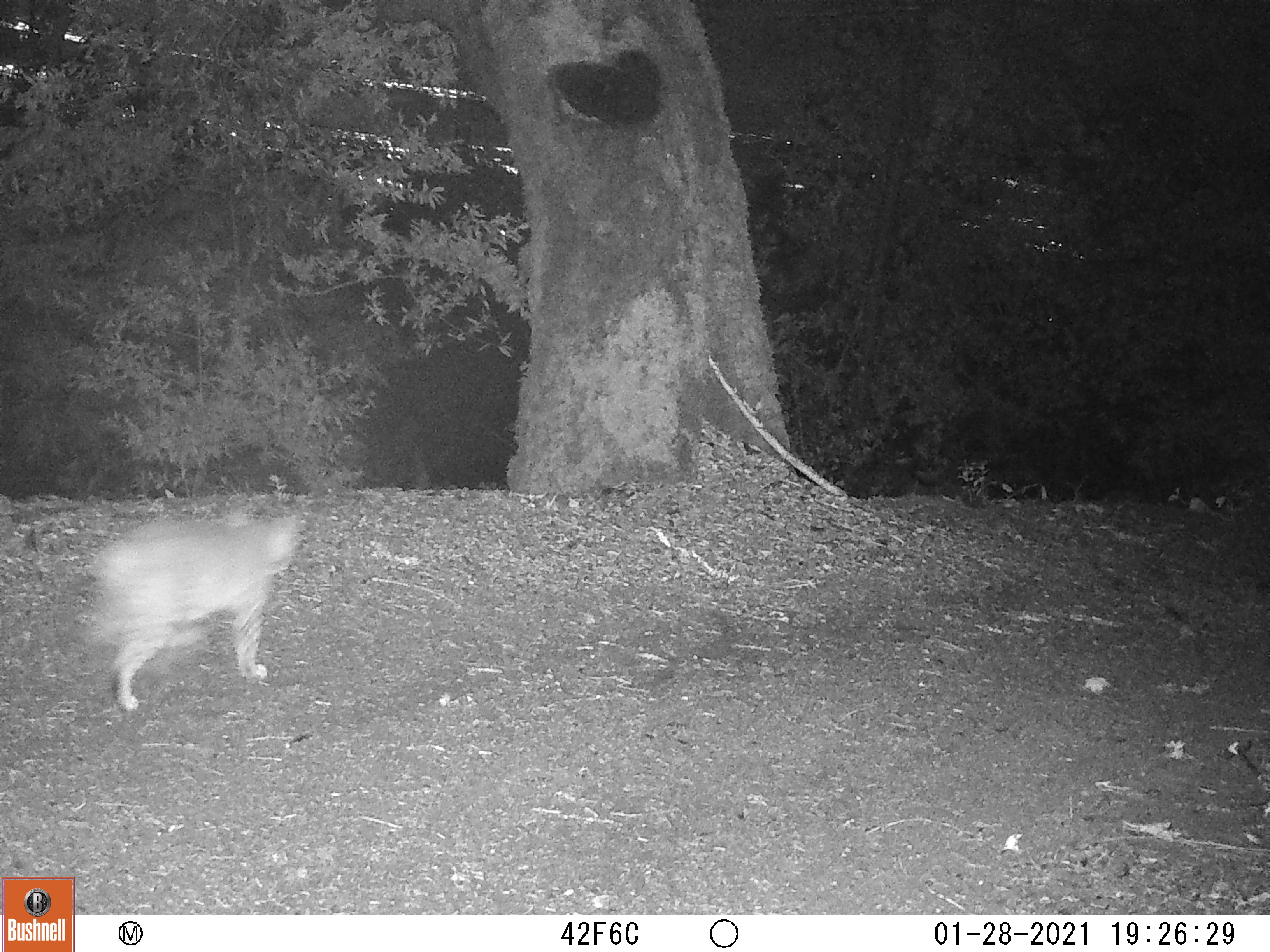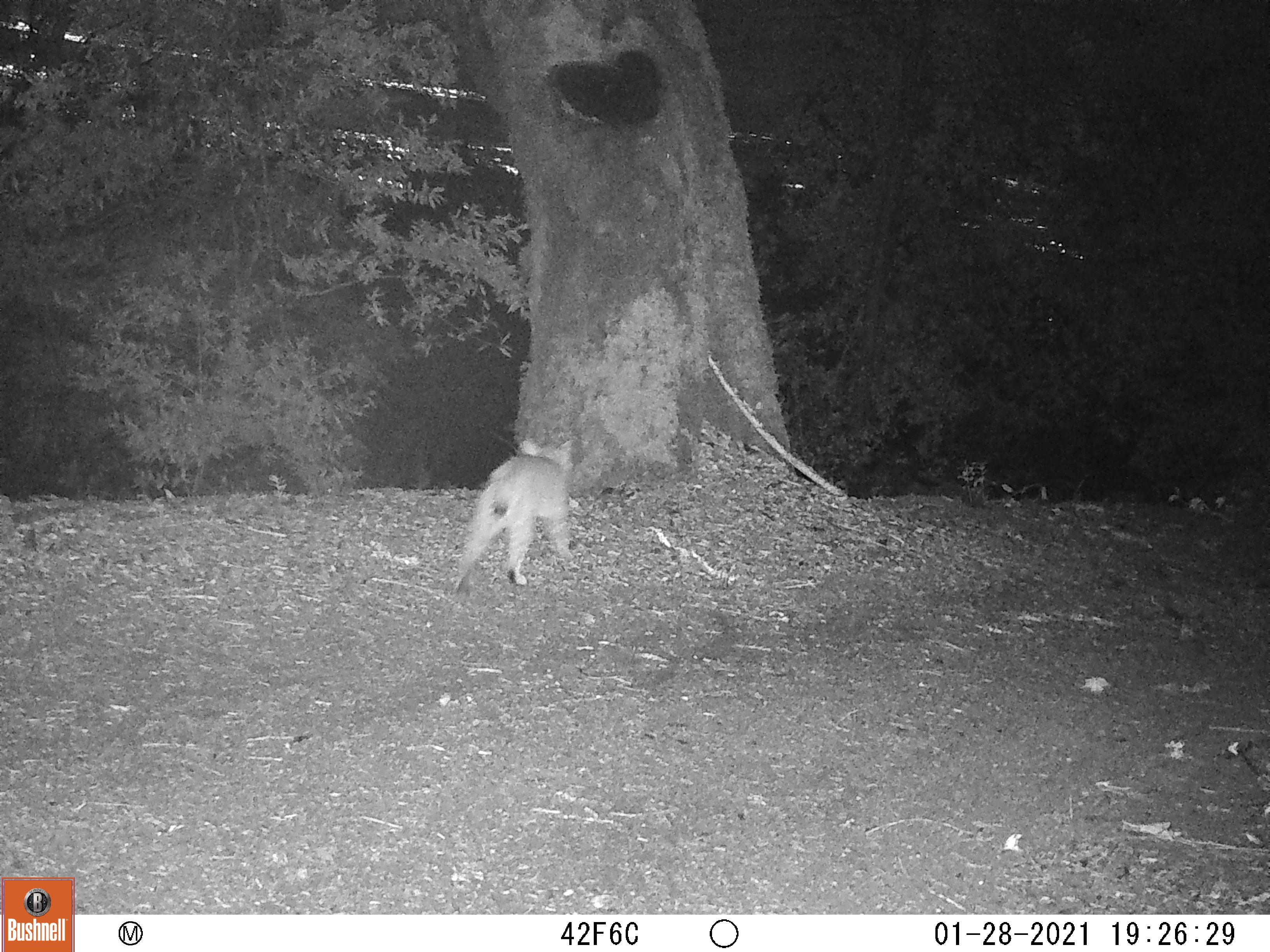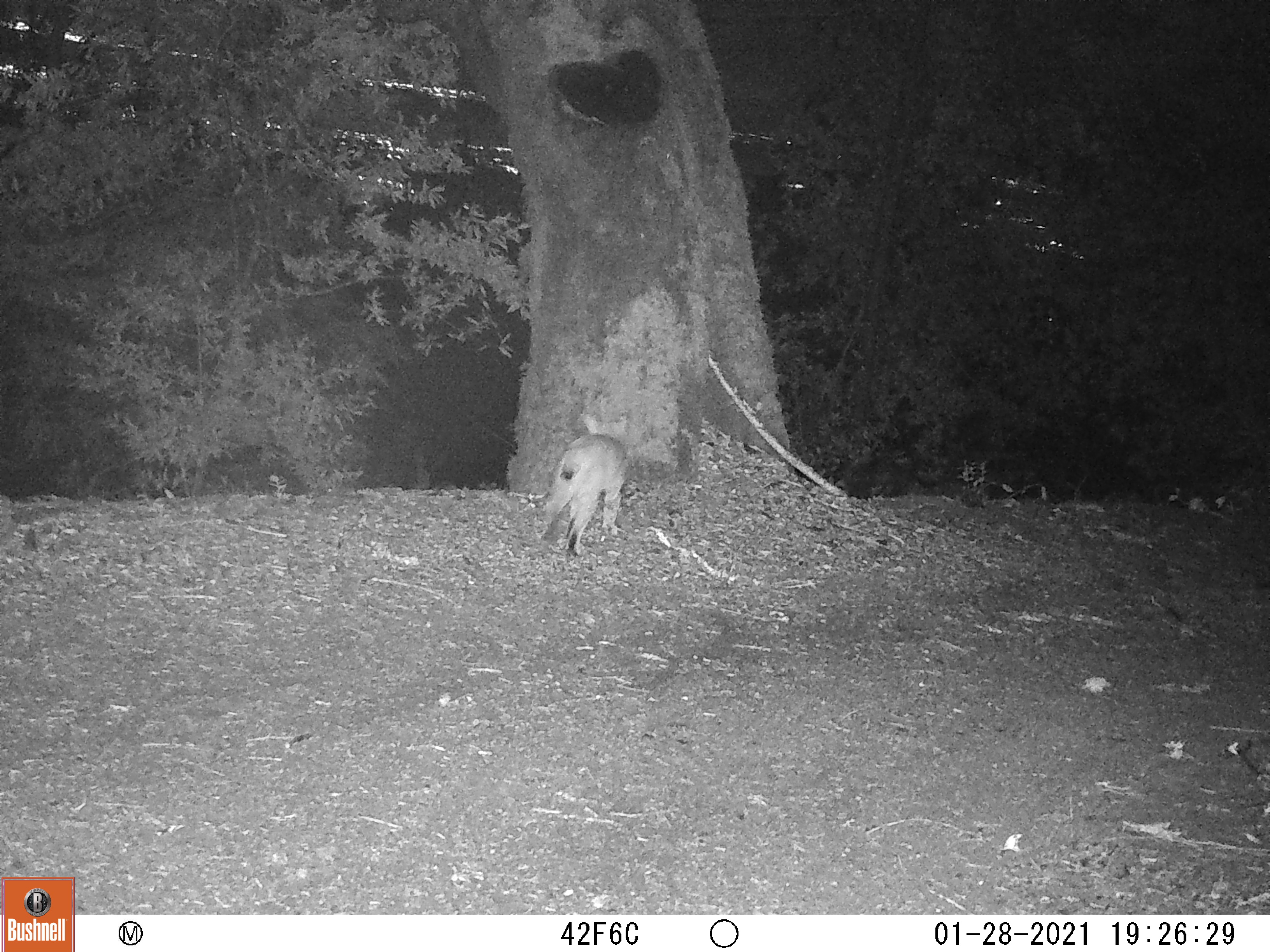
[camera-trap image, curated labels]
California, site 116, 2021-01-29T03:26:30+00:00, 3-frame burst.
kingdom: Animalia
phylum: Chordata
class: Mammalia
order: Carnivora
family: Felidae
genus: Lynx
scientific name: Lynx rufus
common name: bobcat